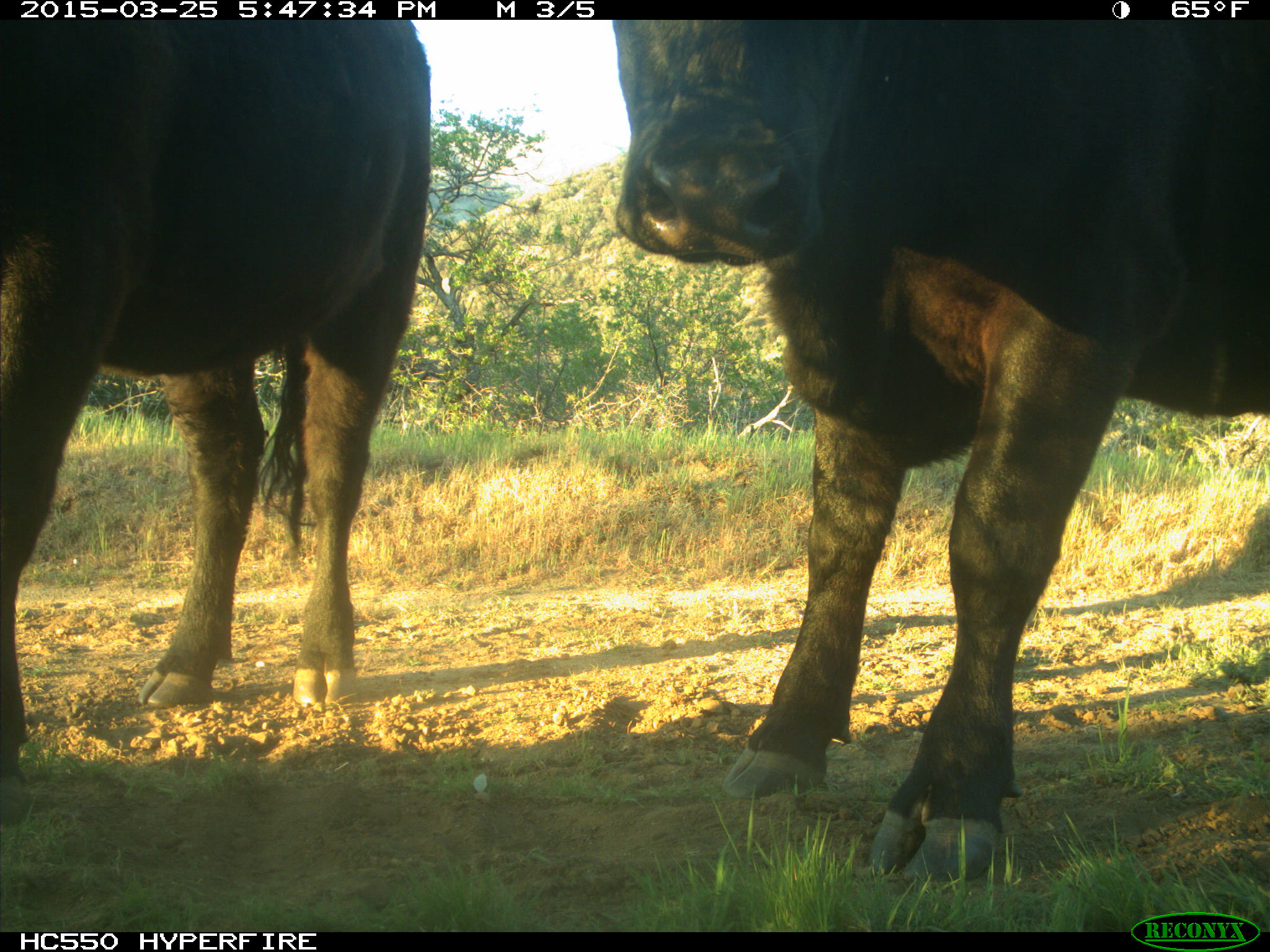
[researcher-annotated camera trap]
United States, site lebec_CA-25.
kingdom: Animalia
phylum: Chordata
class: Mammalia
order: Artiodactyla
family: Bovidae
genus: Bos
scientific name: Bos taurus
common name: domestic cow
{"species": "Bos taurus (domestic cow)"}